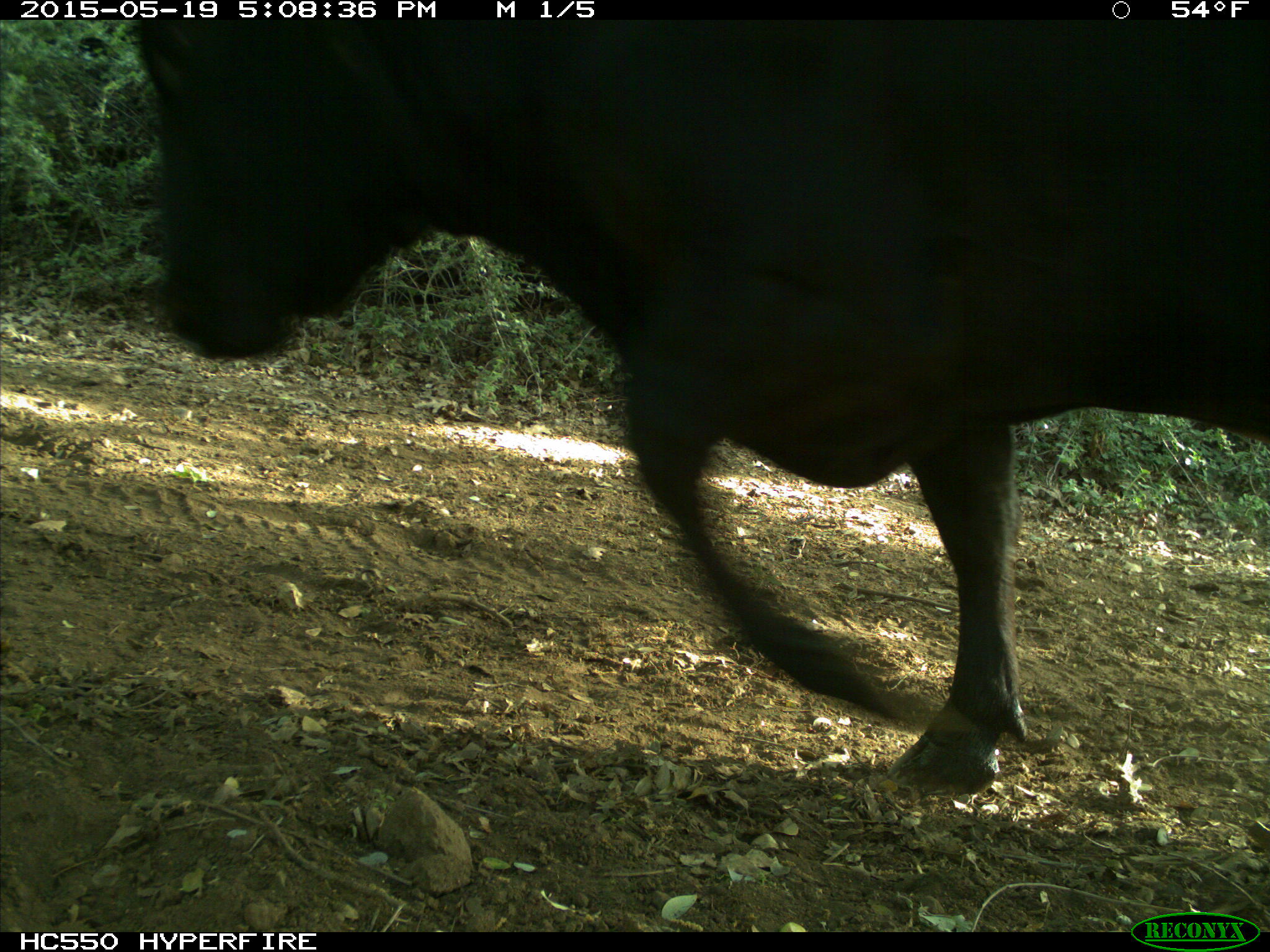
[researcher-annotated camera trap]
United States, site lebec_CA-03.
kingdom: Animalia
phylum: Chordata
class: Mammalia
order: Artiodactyla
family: Bovidae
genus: Bos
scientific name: Bos taurus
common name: domestic cow